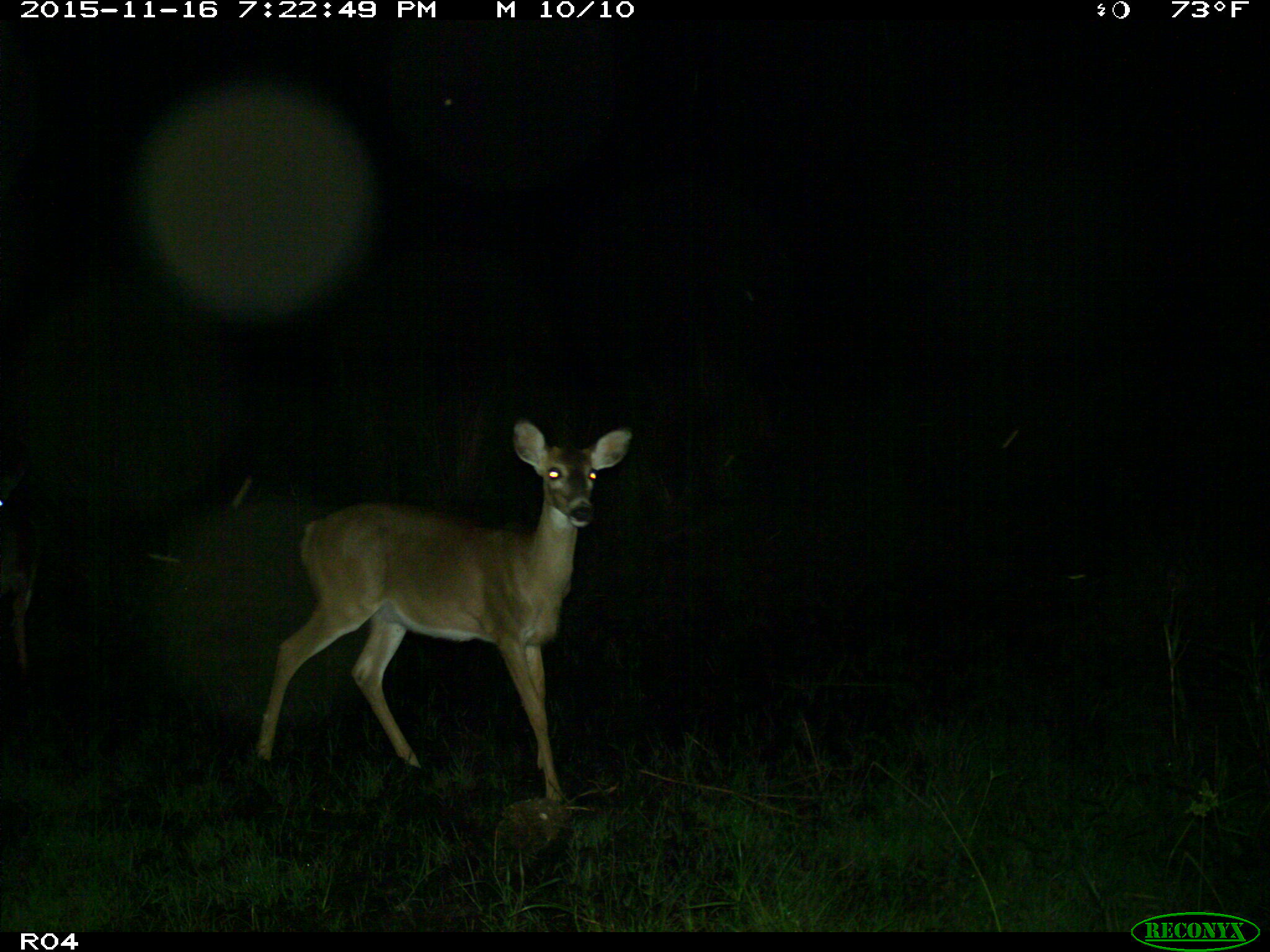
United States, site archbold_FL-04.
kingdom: Animalia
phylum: Chordata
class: Mammalia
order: Artiodactyla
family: Cervidae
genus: Odocoileus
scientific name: Odocoileus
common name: deer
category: unidentified deer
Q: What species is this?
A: Unidentified deer (deer) (Odocoileus).